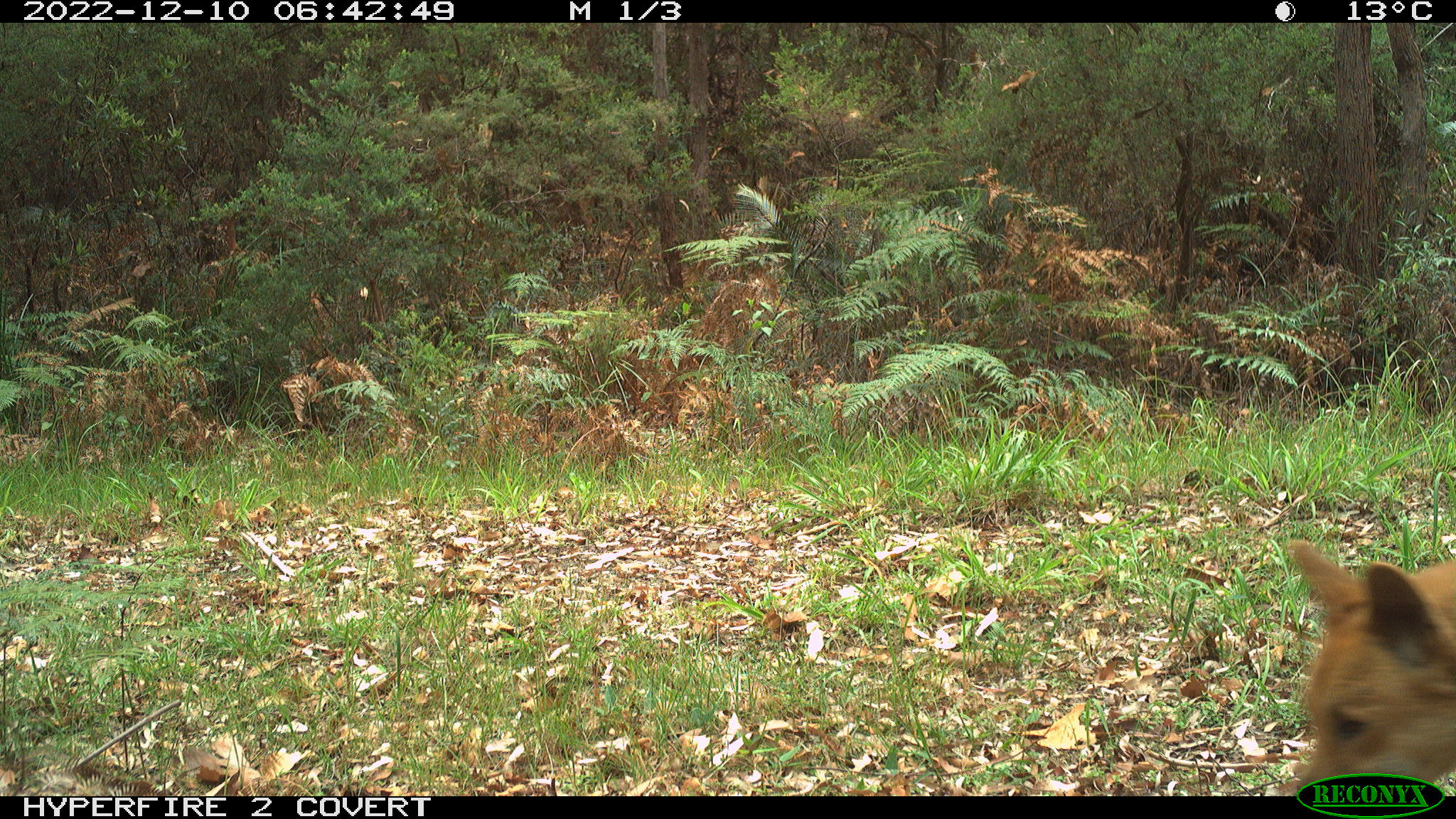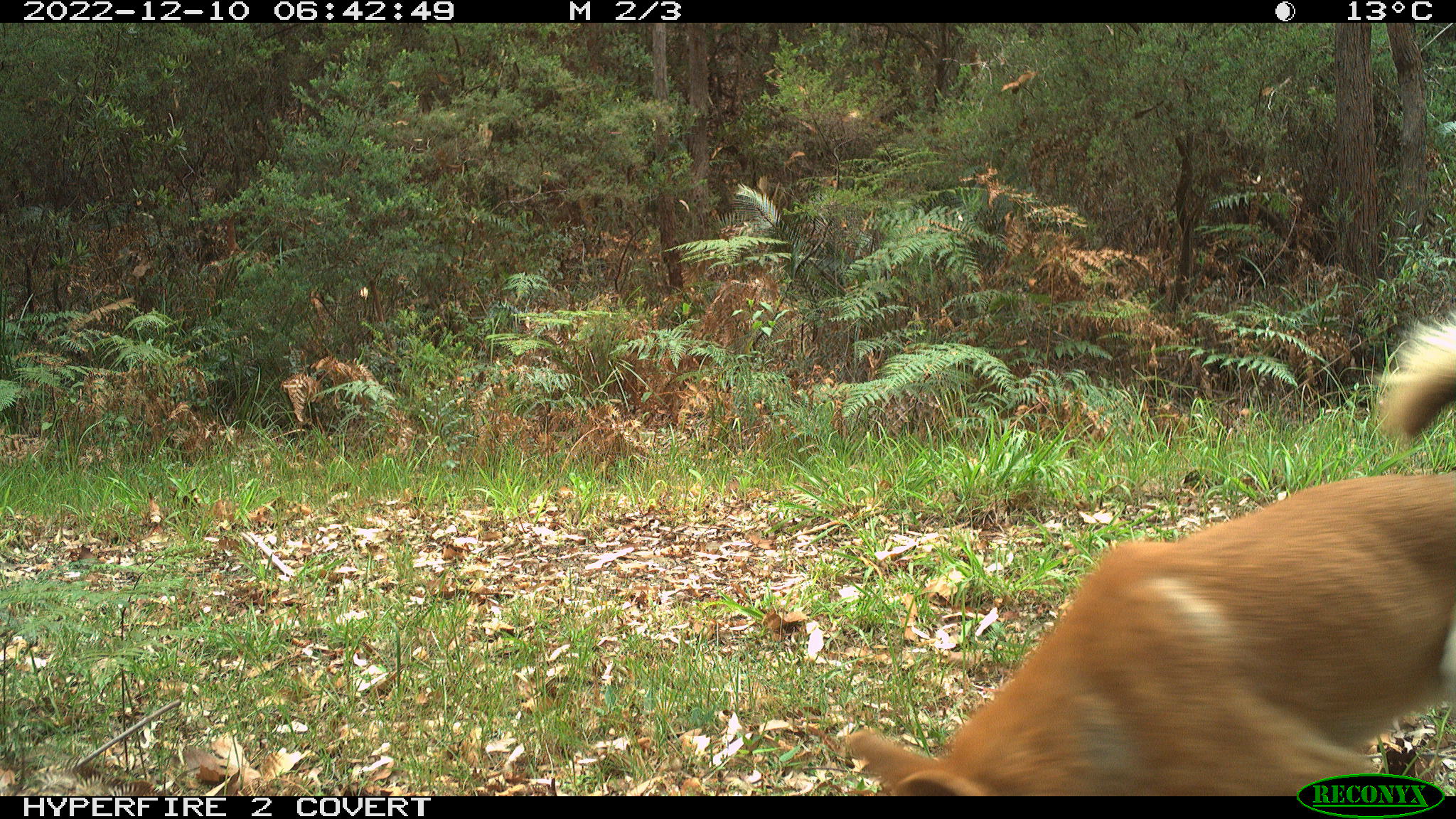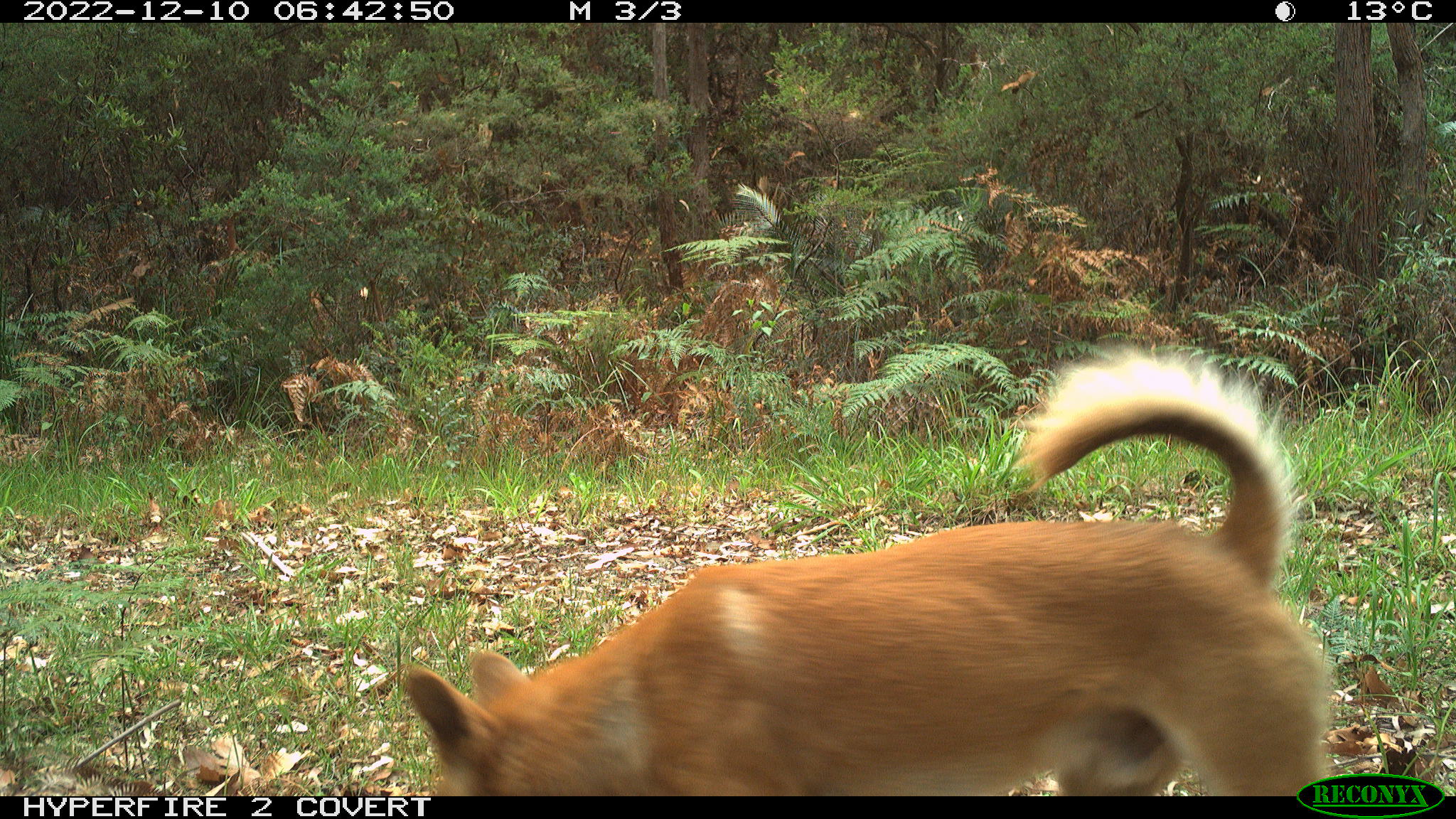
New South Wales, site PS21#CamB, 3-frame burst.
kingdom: Animalia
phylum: Chordata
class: Mammalia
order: Carnivora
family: Canidae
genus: Canis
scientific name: Canis familiaris dingo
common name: dingo